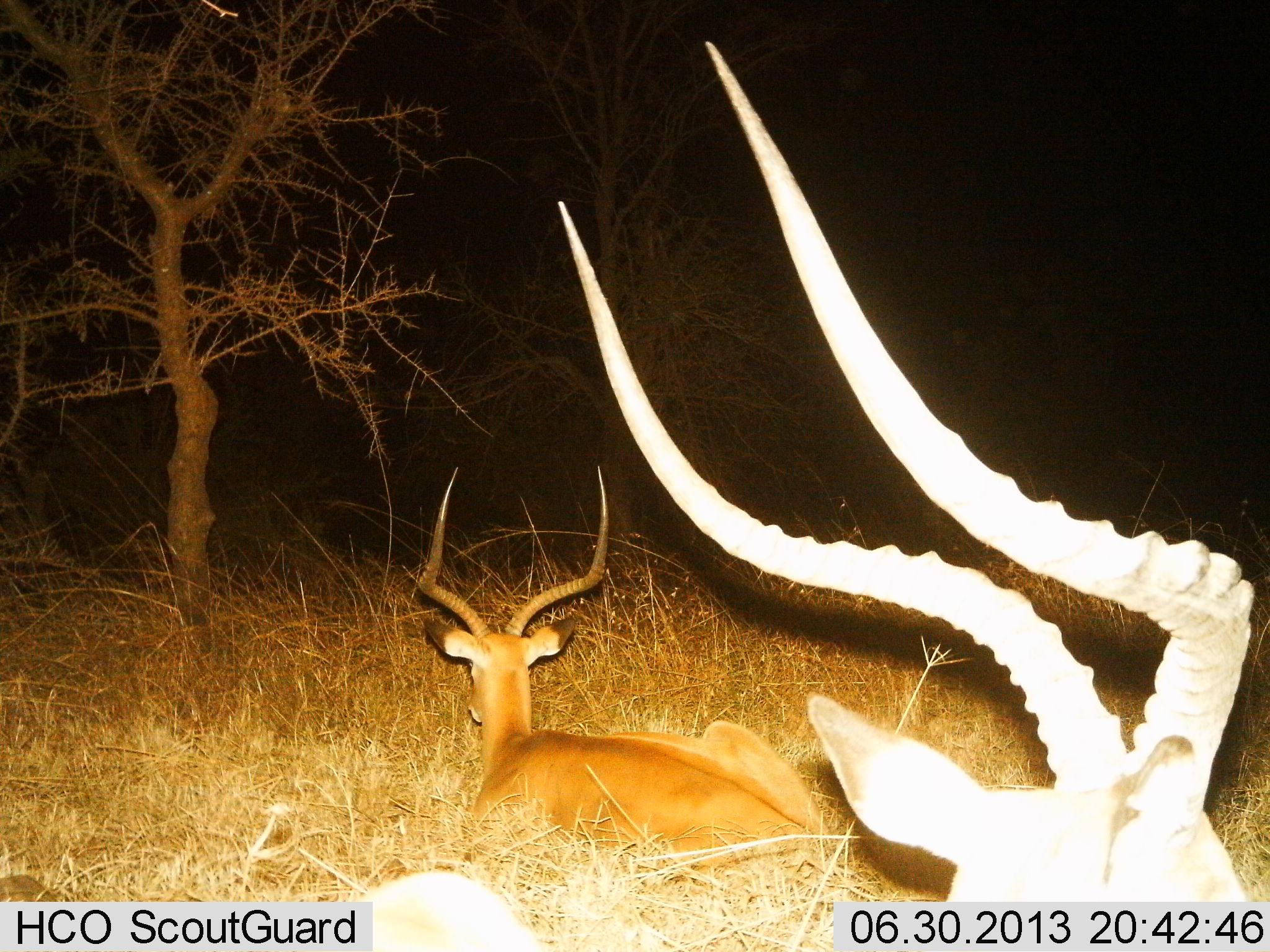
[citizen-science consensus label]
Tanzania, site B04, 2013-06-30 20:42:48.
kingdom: Animalia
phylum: Chordata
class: Mammalia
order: Artiodactyla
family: Bovidae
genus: Aepyceros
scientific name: Aepyceros melampus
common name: impala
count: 2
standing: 10%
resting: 100%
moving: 0%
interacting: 0%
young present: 0%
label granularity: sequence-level